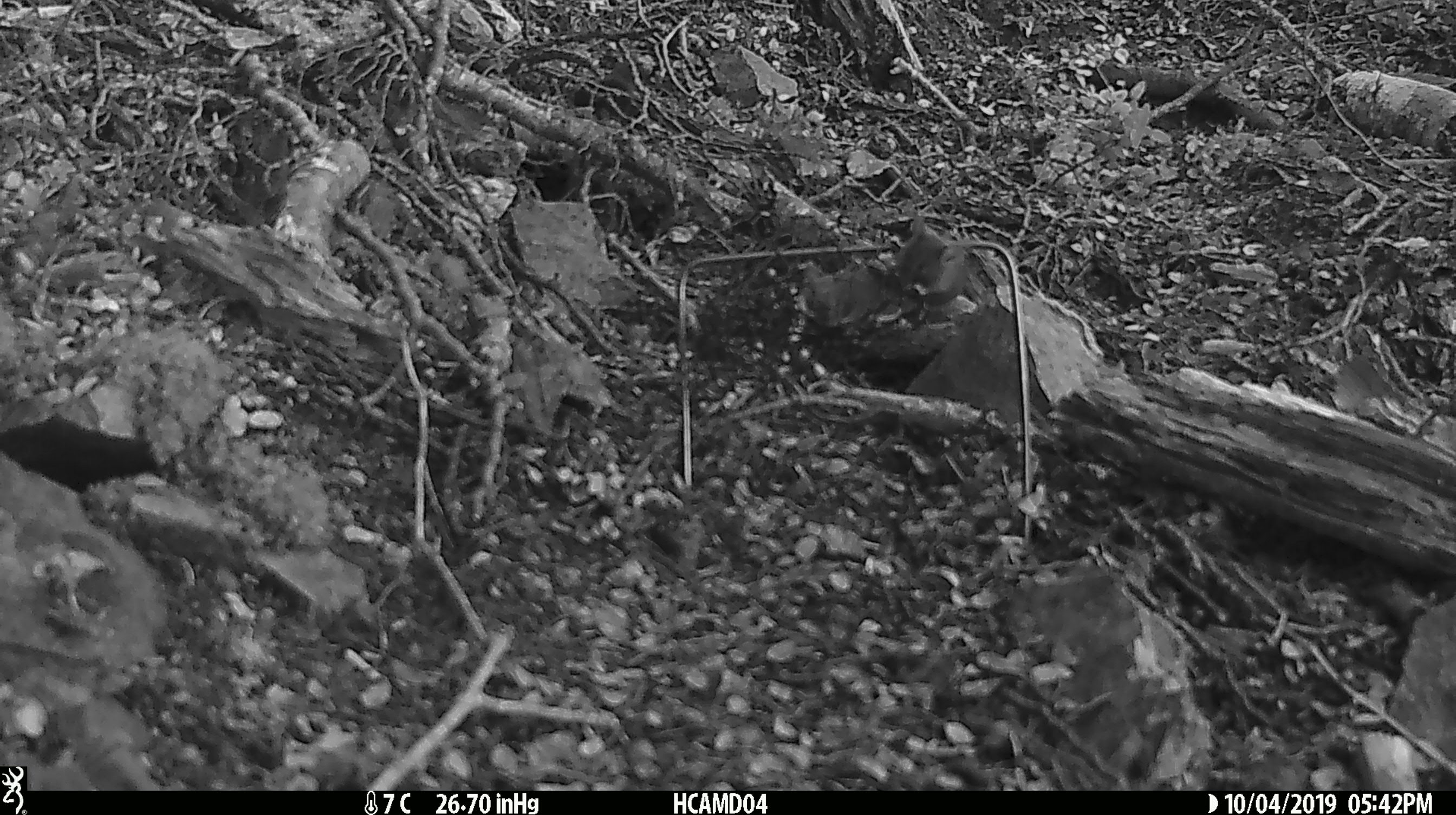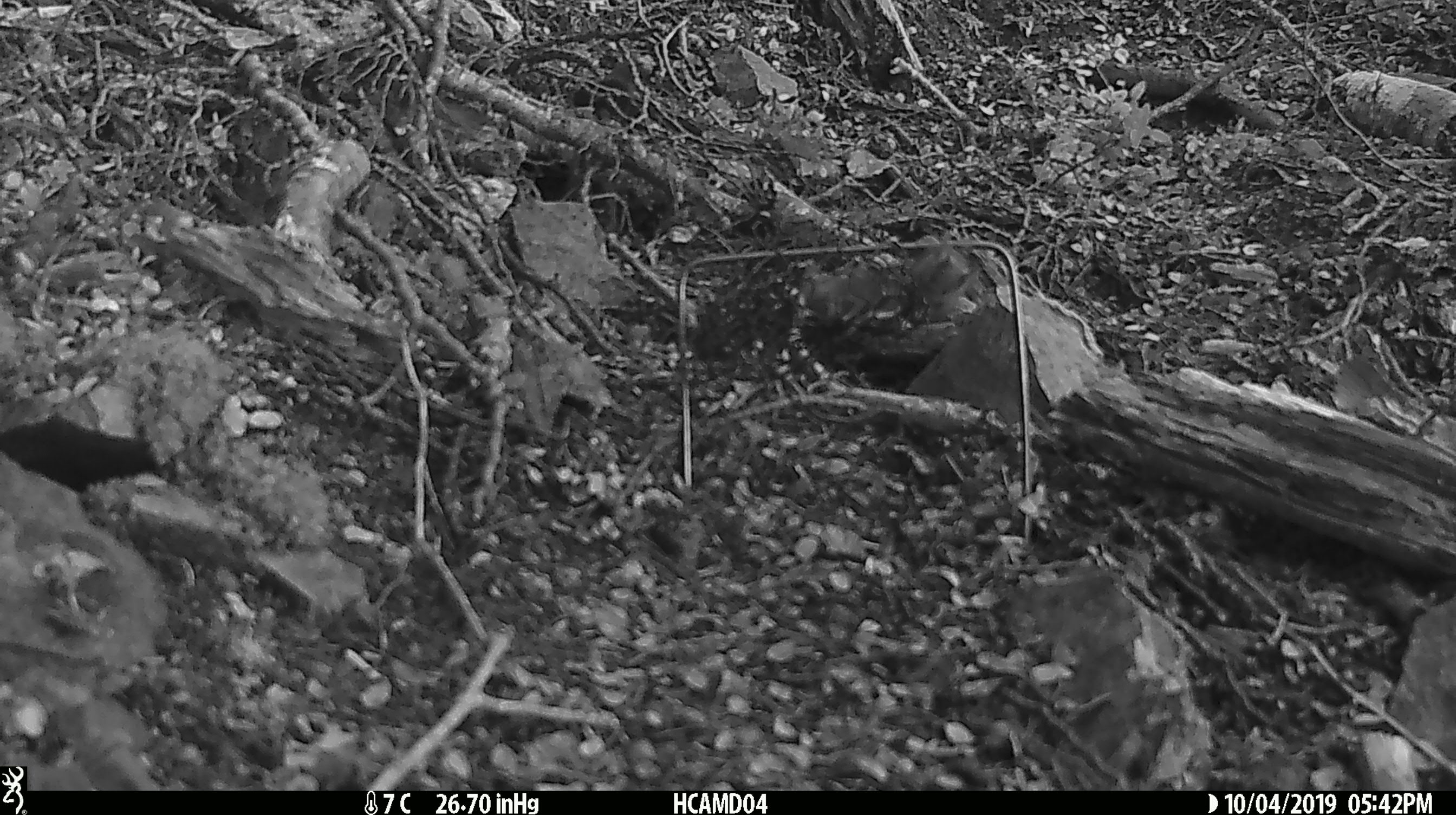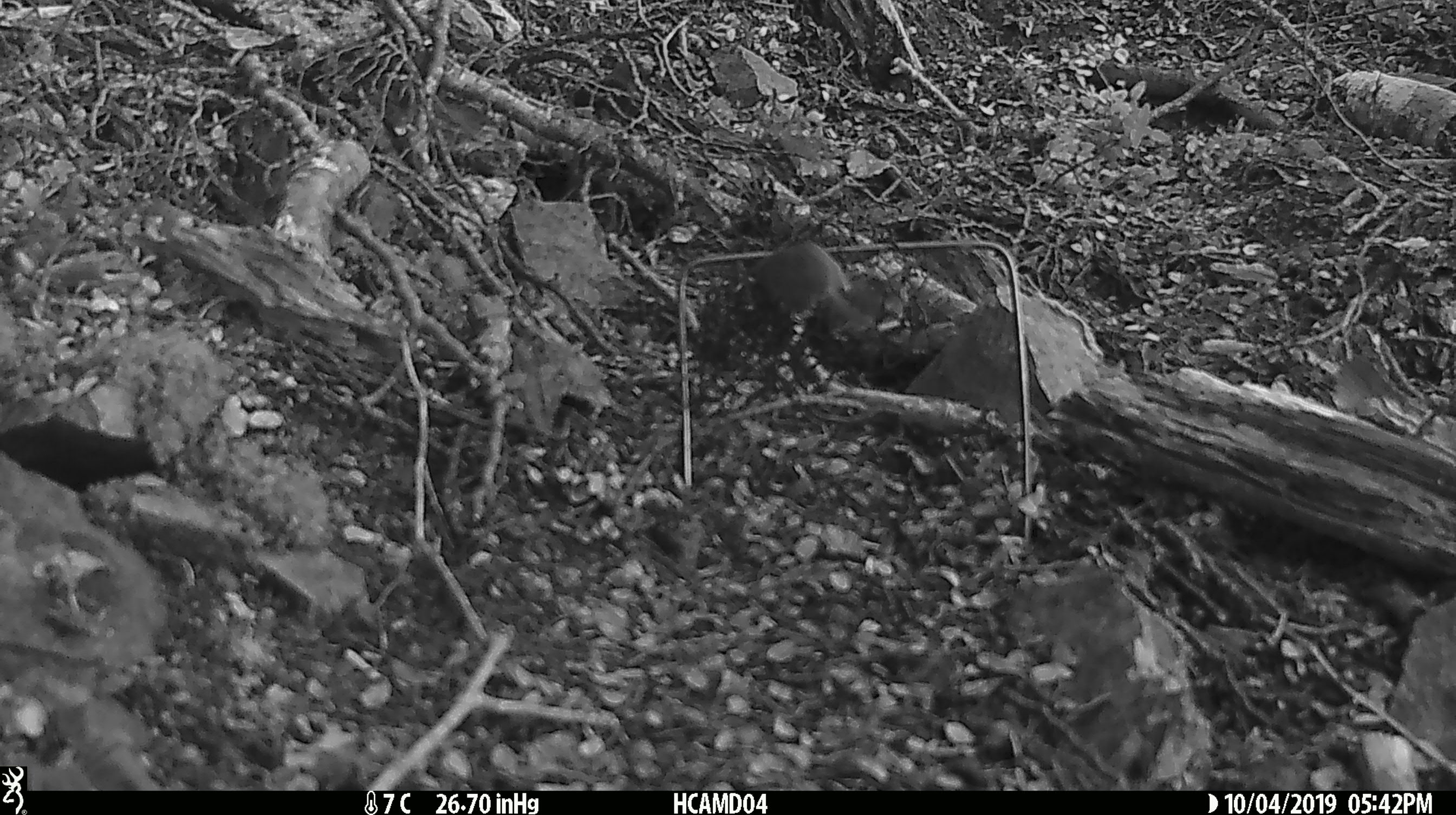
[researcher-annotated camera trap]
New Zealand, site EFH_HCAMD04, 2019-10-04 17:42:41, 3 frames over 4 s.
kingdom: Animalia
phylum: Chordata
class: Mammalia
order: Rodentia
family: Muridae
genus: Mus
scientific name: Mus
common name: mouse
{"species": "mouse (Mus)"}